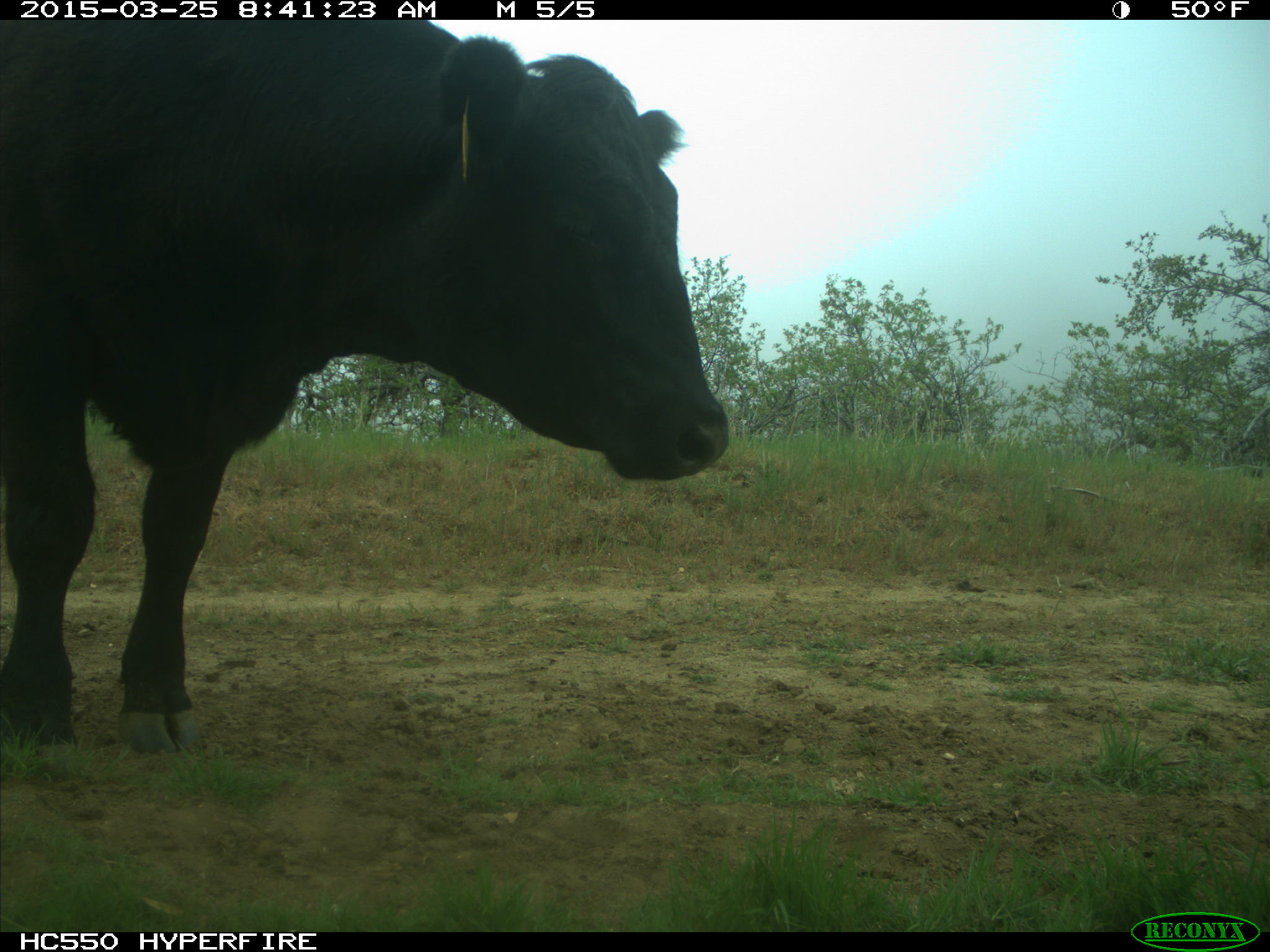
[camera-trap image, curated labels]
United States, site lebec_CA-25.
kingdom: Animalia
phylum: Chordata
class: Mammalia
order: Artiodactyla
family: Bovidae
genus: Bos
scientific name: Bos taurus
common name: domestic cow